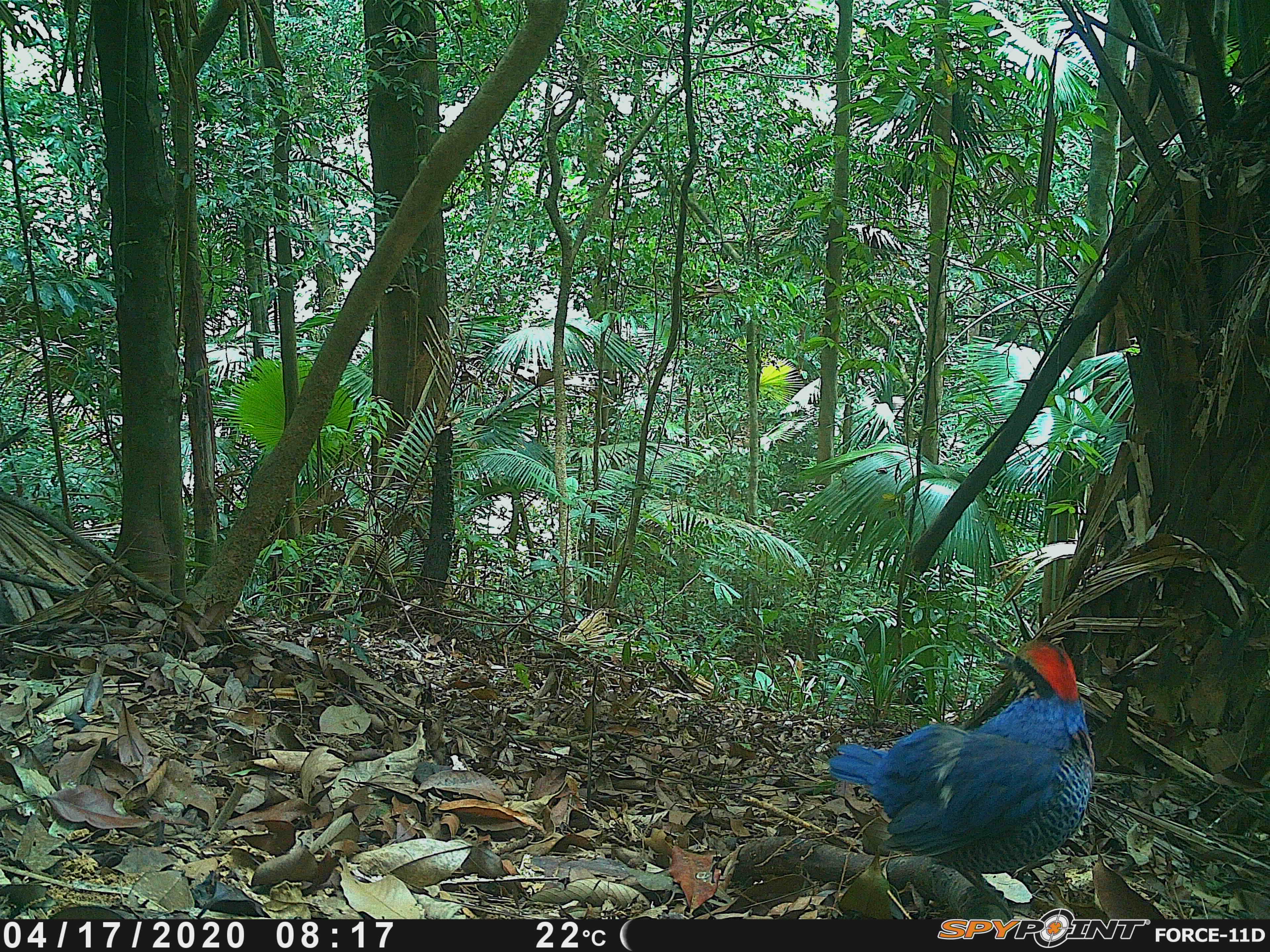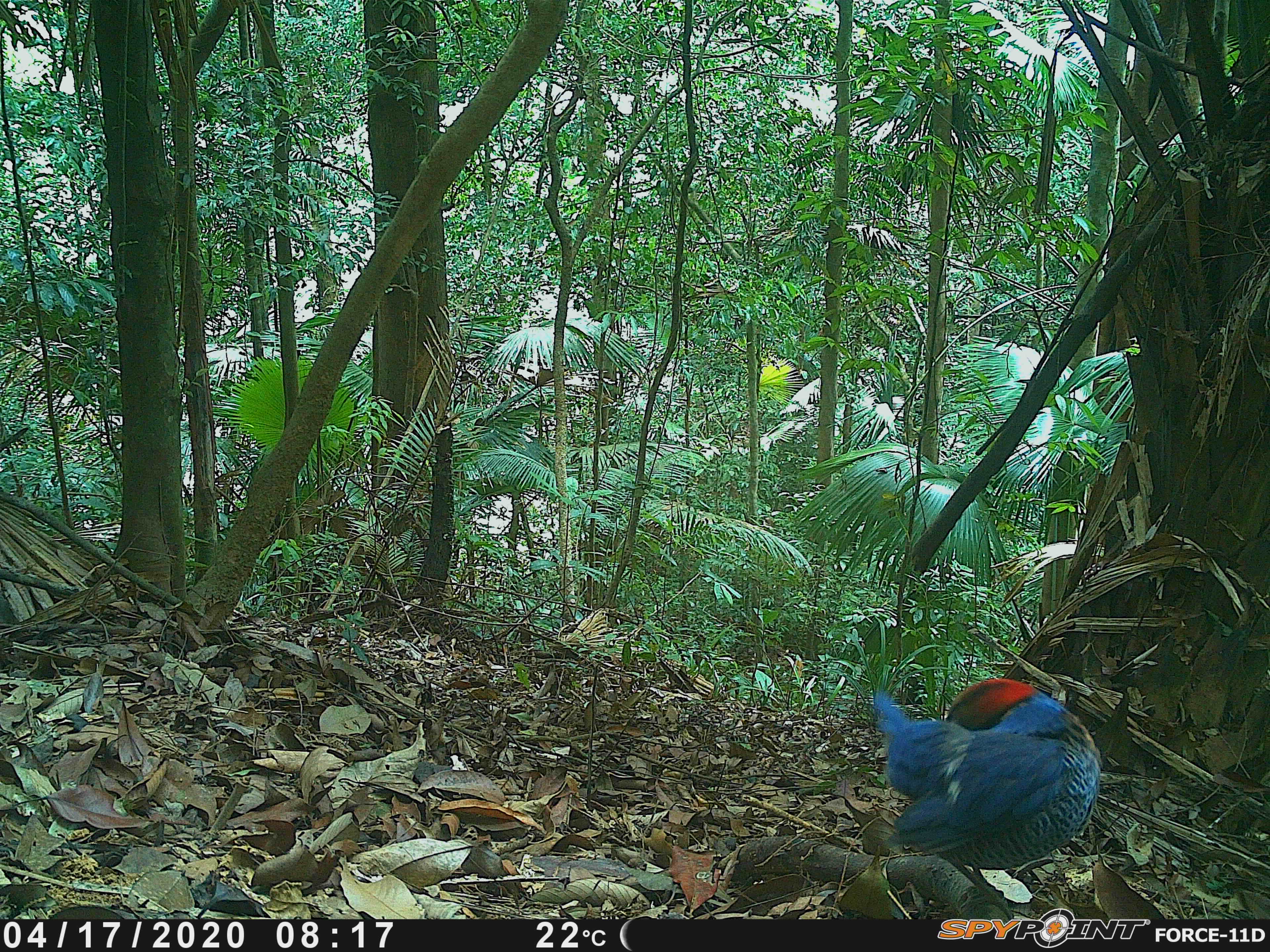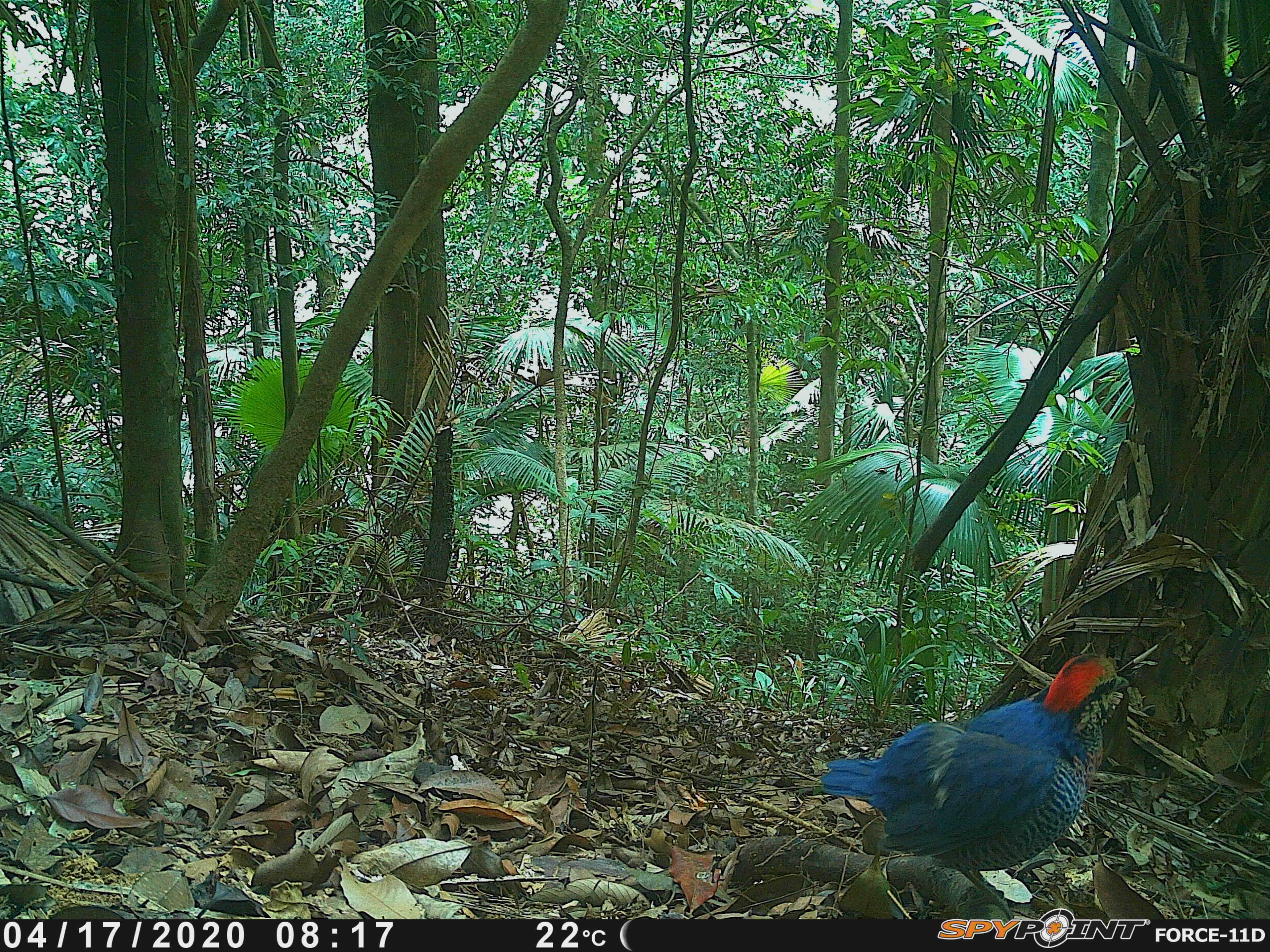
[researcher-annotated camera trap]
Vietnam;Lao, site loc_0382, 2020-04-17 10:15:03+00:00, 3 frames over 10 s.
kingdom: Animalia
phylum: Chordata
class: Aves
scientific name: Aves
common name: bird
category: unidentified bird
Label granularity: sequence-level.